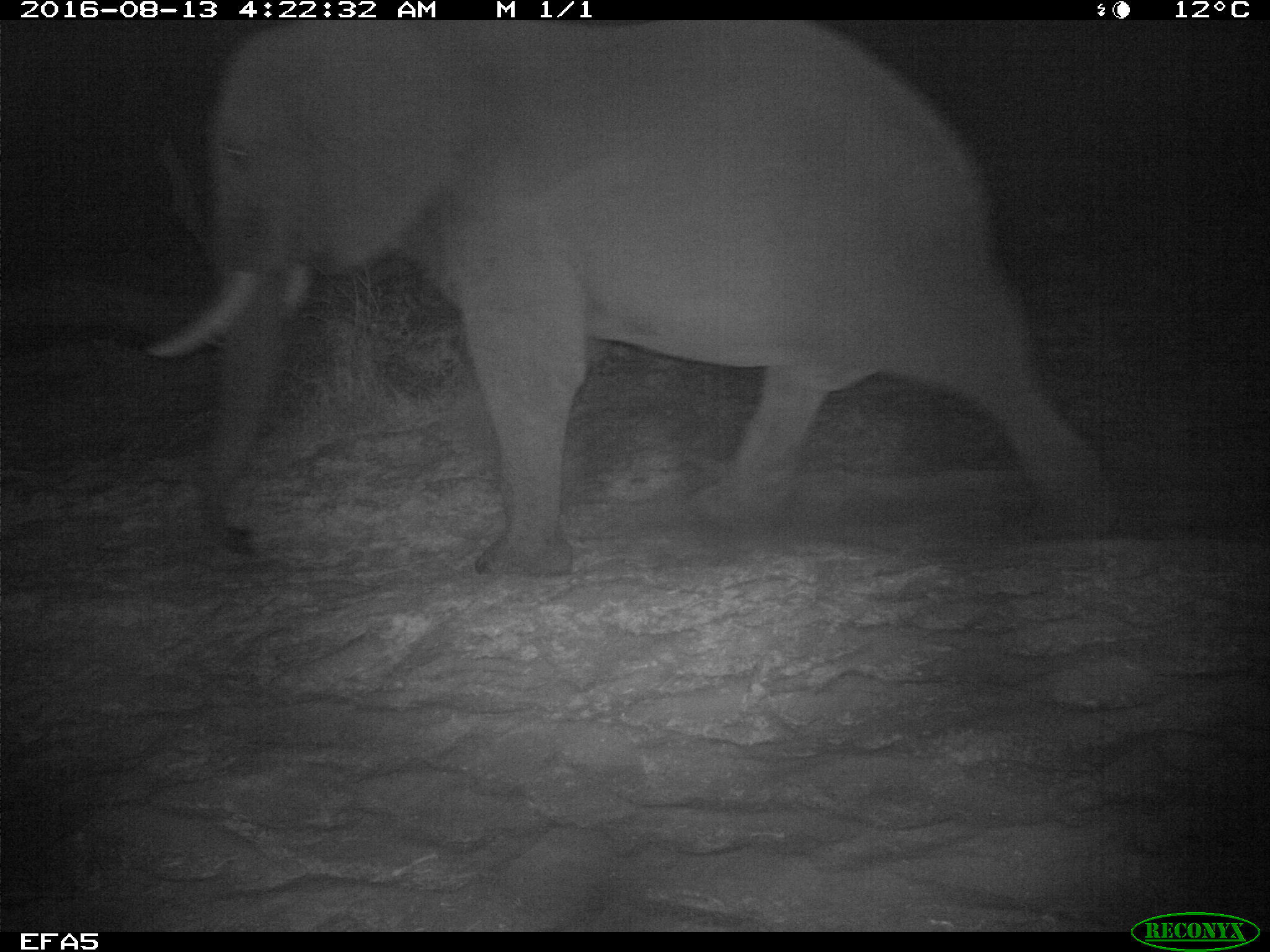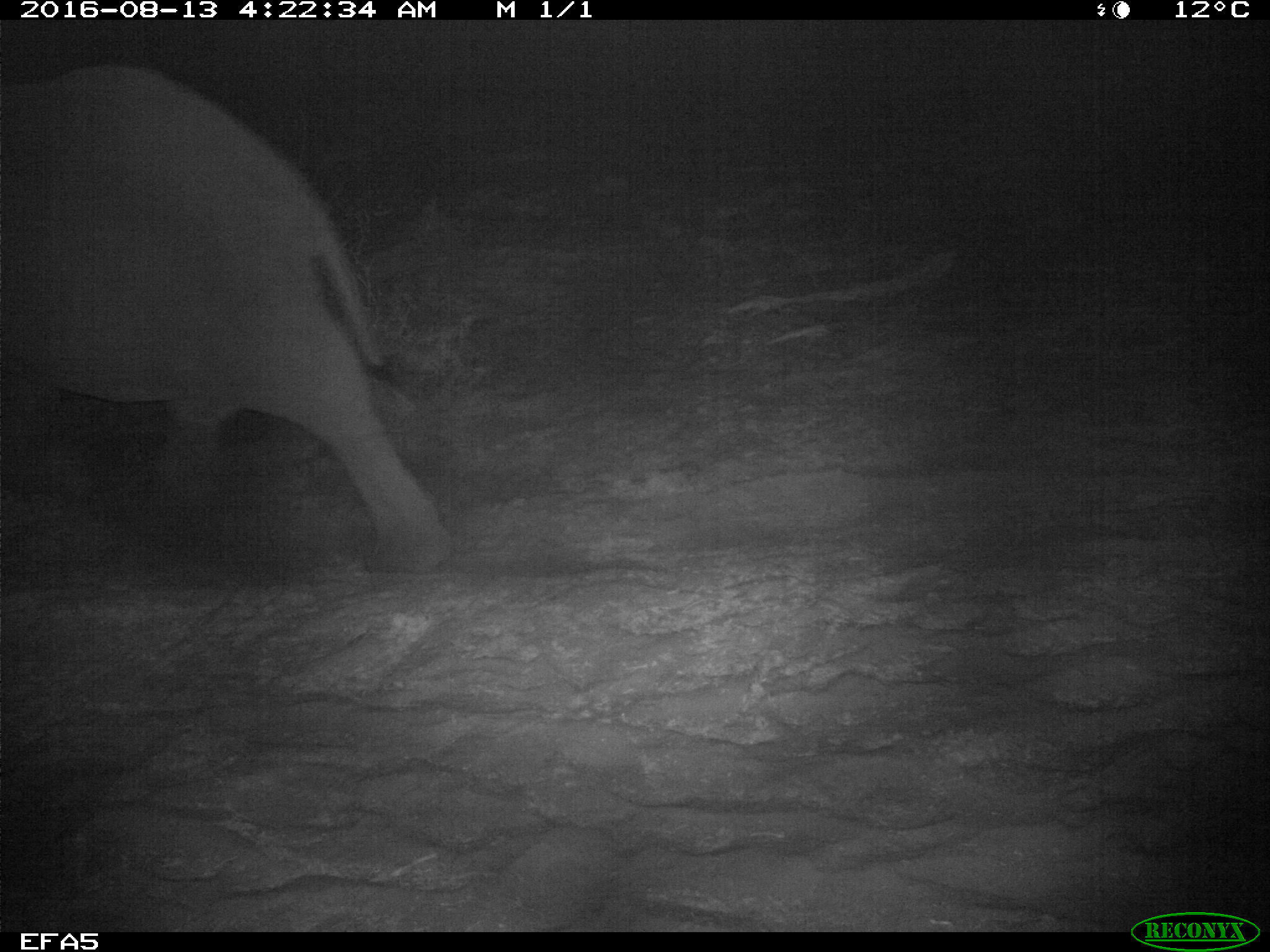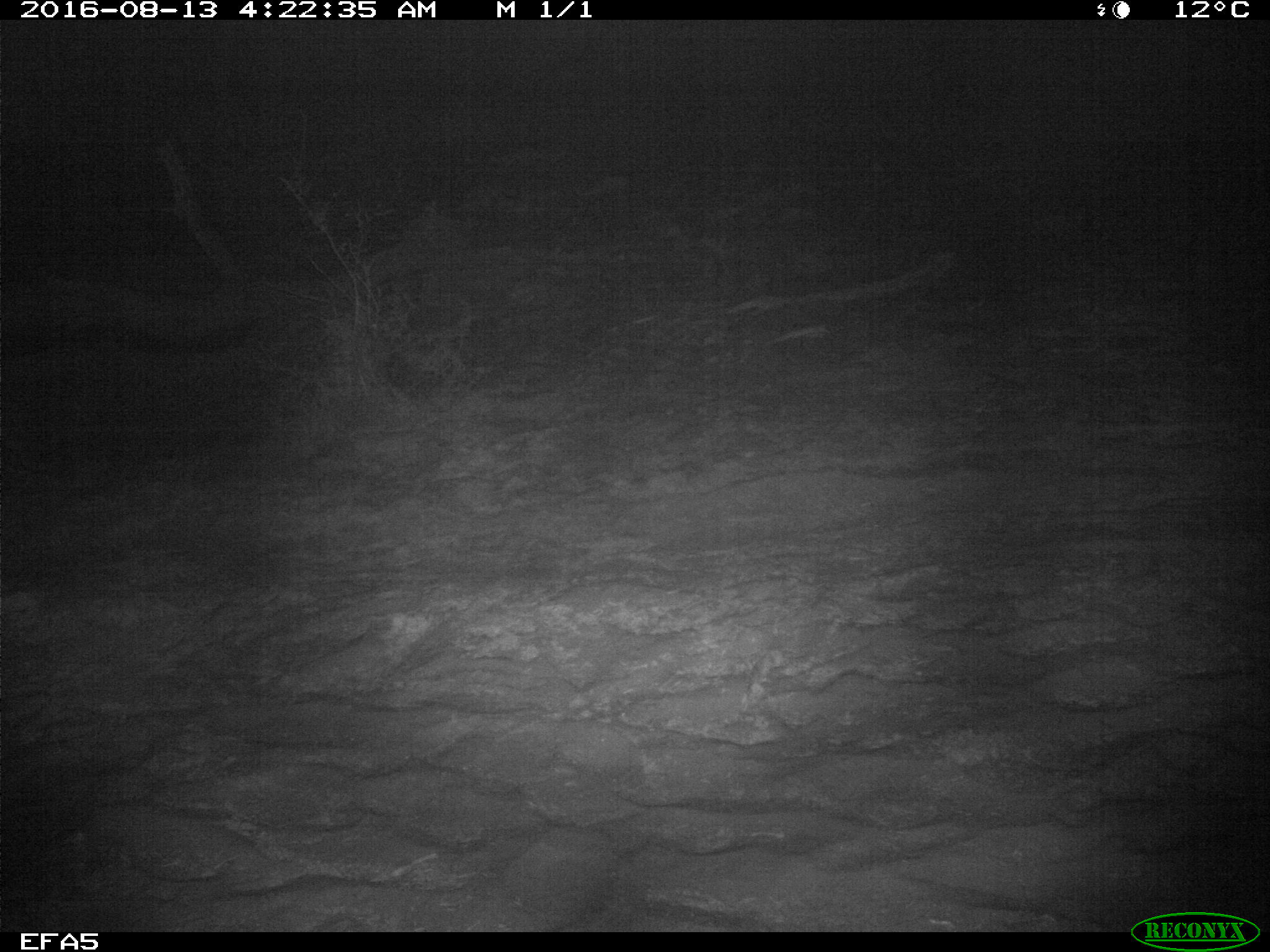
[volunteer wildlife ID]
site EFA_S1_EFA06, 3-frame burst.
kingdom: Animalia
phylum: Chordata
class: Mammalia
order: Proboscidea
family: Elephantidae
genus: Loxodonta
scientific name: Loxodonta africana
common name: african bush elephant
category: elephant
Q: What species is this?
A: Elephant (african bush elephant) (Loxodonta africana).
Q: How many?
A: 1.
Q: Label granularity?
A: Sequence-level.